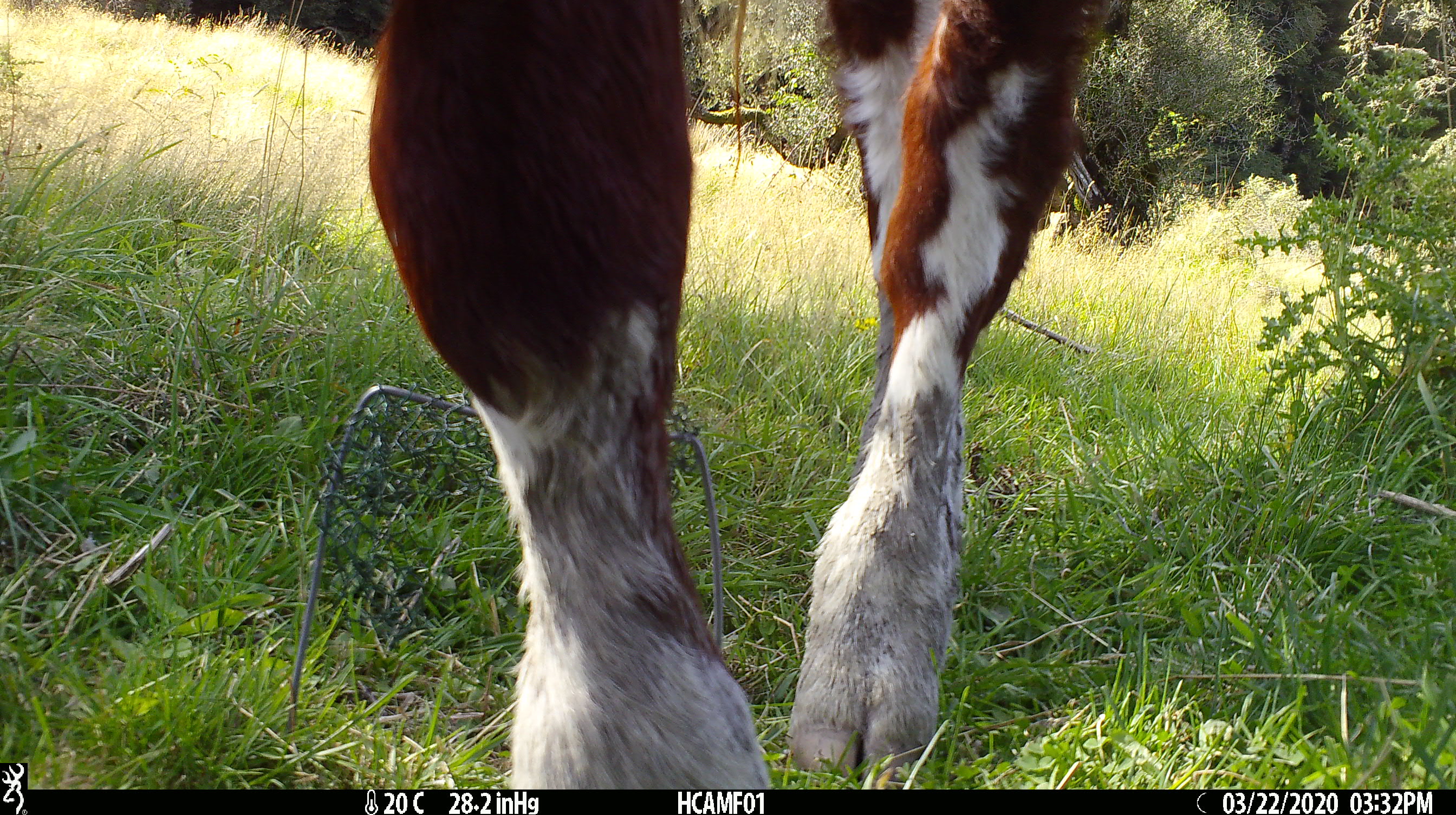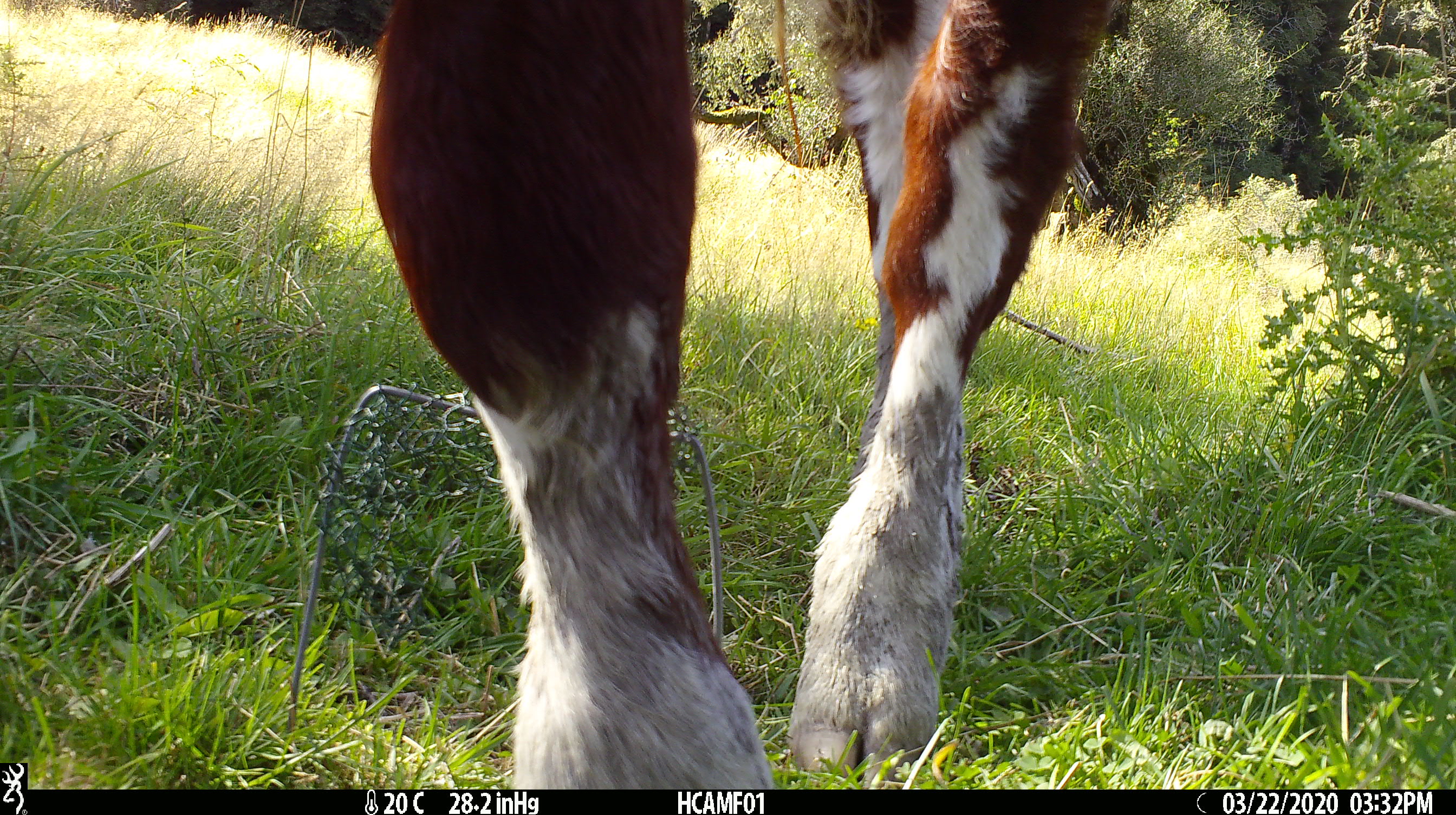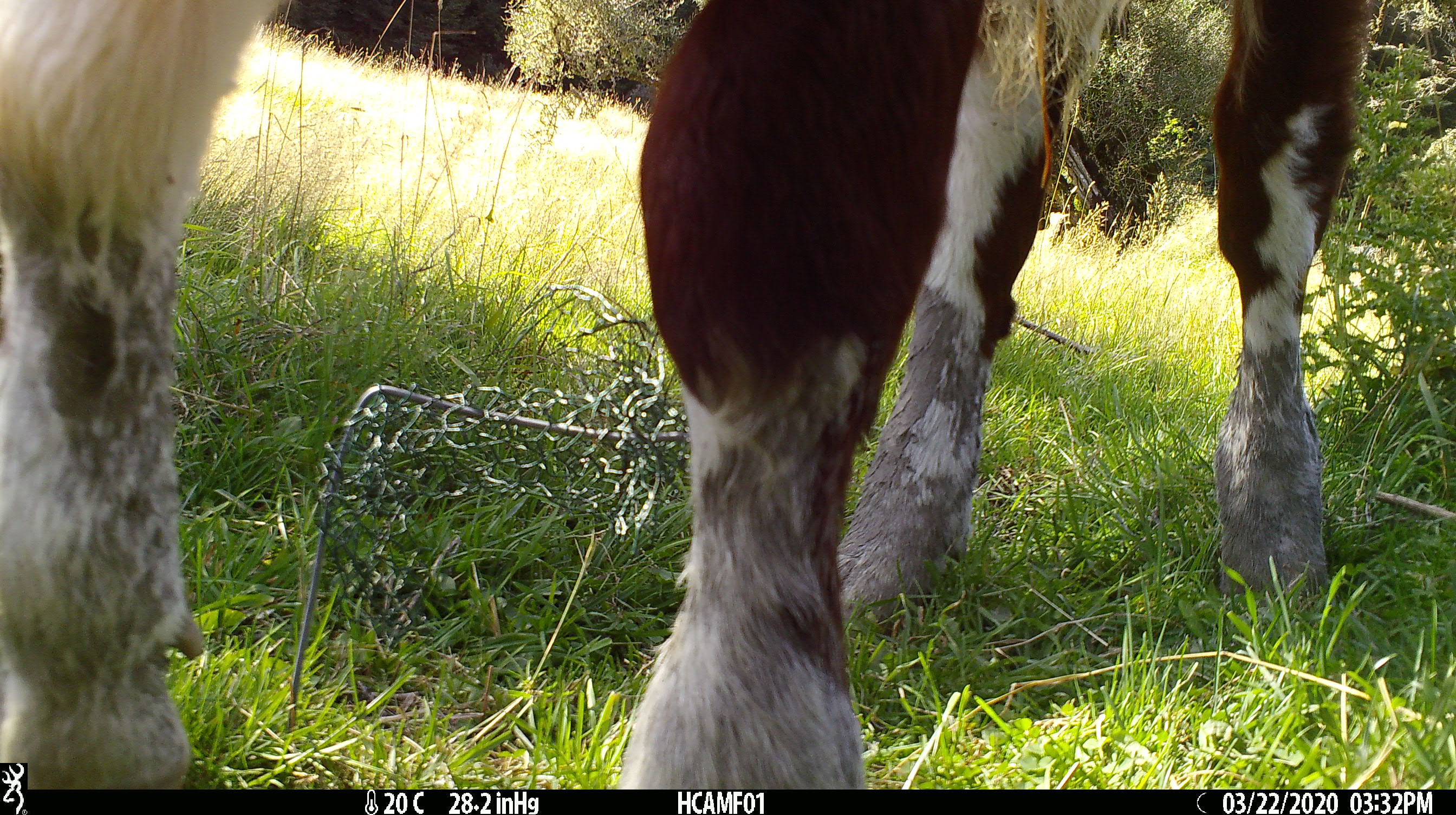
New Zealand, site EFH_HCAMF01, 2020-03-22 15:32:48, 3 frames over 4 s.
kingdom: Animalia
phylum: Chordata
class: Mammalia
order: Artiodactyla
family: Bovidae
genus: Bos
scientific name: Bos taurus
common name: domestic cow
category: cow